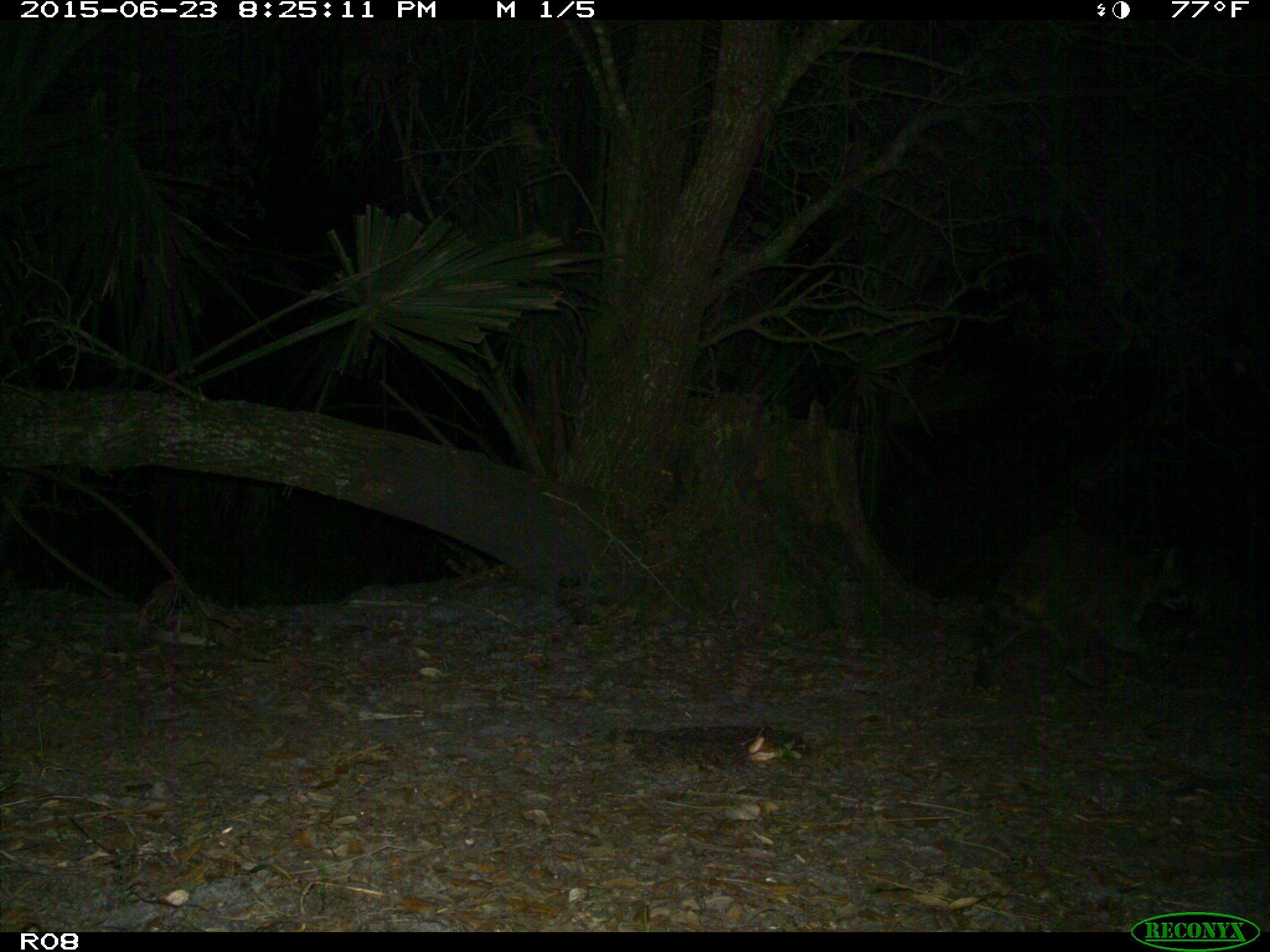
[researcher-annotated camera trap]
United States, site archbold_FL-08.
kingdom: Animalia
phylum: Chordata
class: Mammalia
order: Carnivora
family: Procyonidae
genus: Procyon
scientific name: Procyon lotor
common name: common raccoon